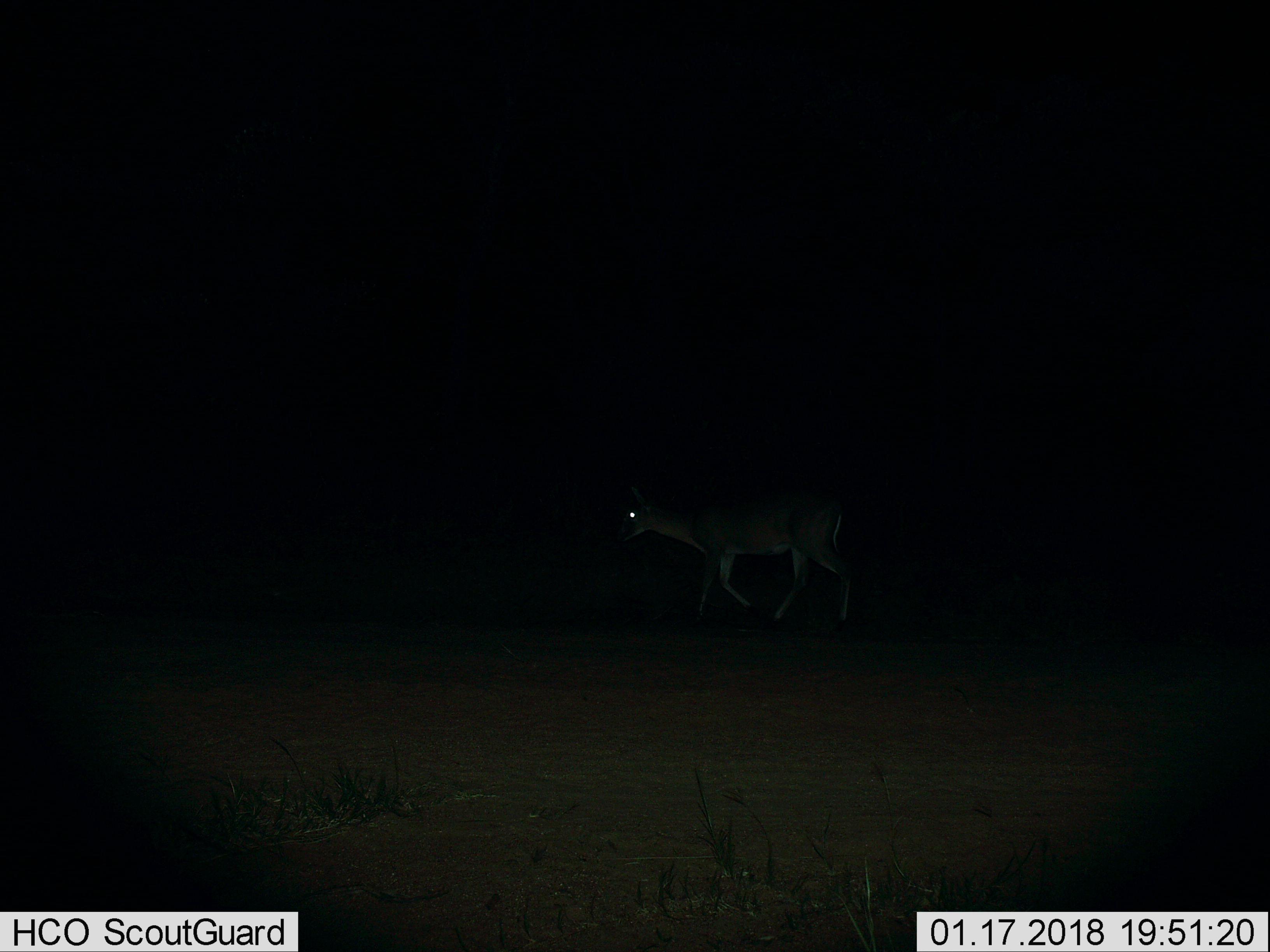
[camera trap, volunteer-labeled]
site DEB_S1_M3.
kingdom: Animalia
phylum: Chordata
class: Mammalia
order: Artiodactyla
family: Bovidae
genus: Aepyceros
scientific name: Aepyceros melampus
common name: impala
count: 1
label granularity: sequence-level